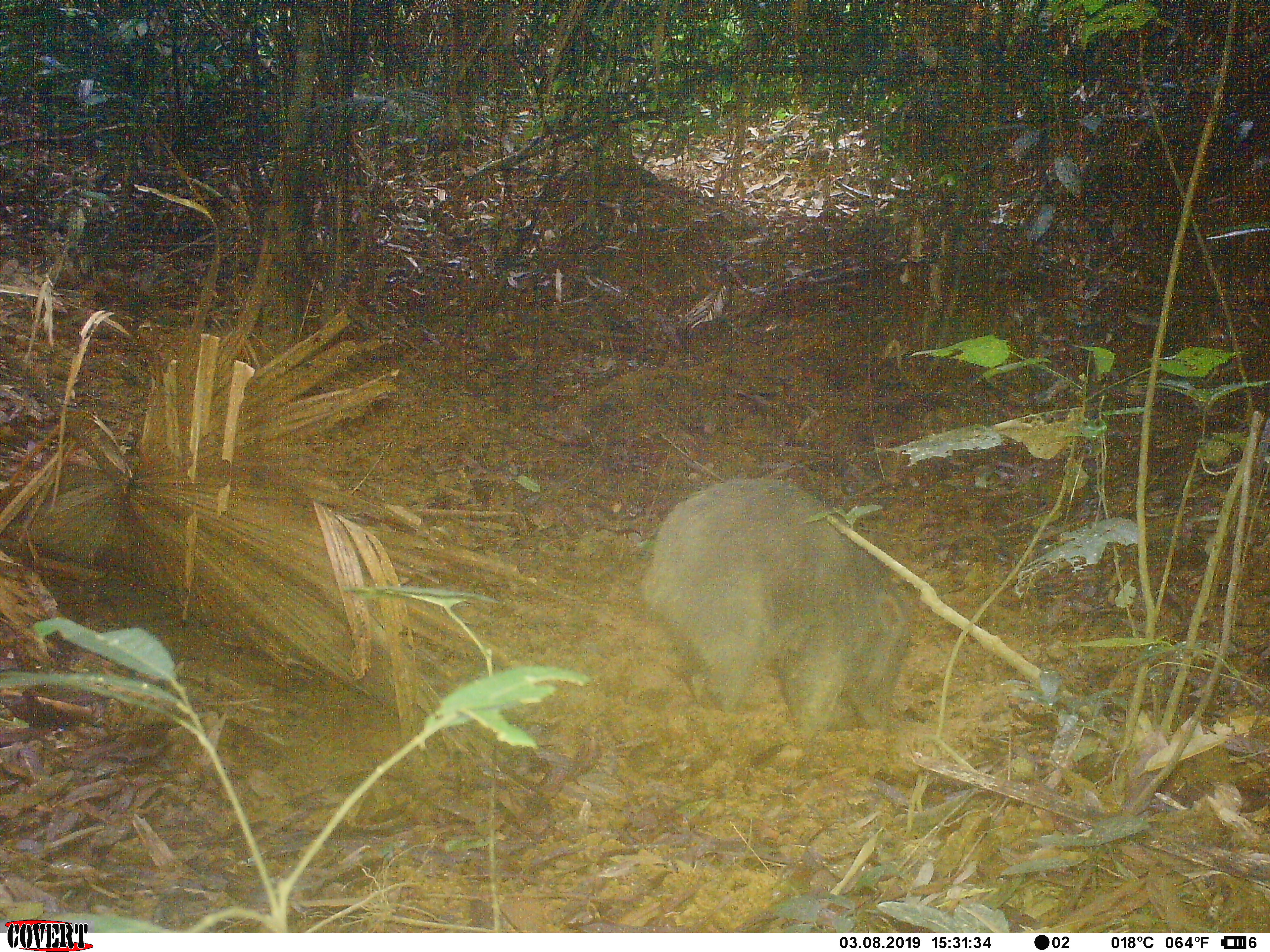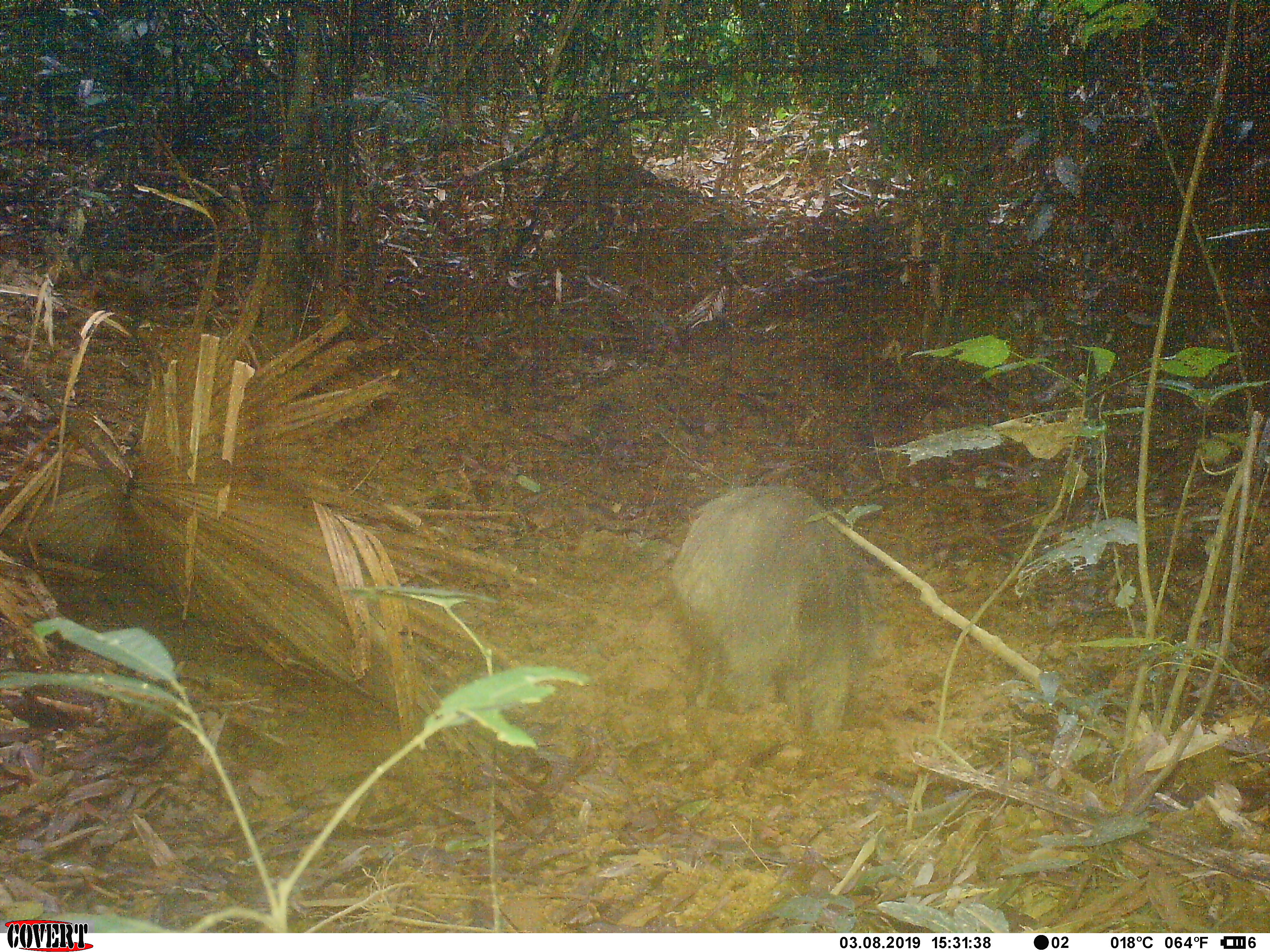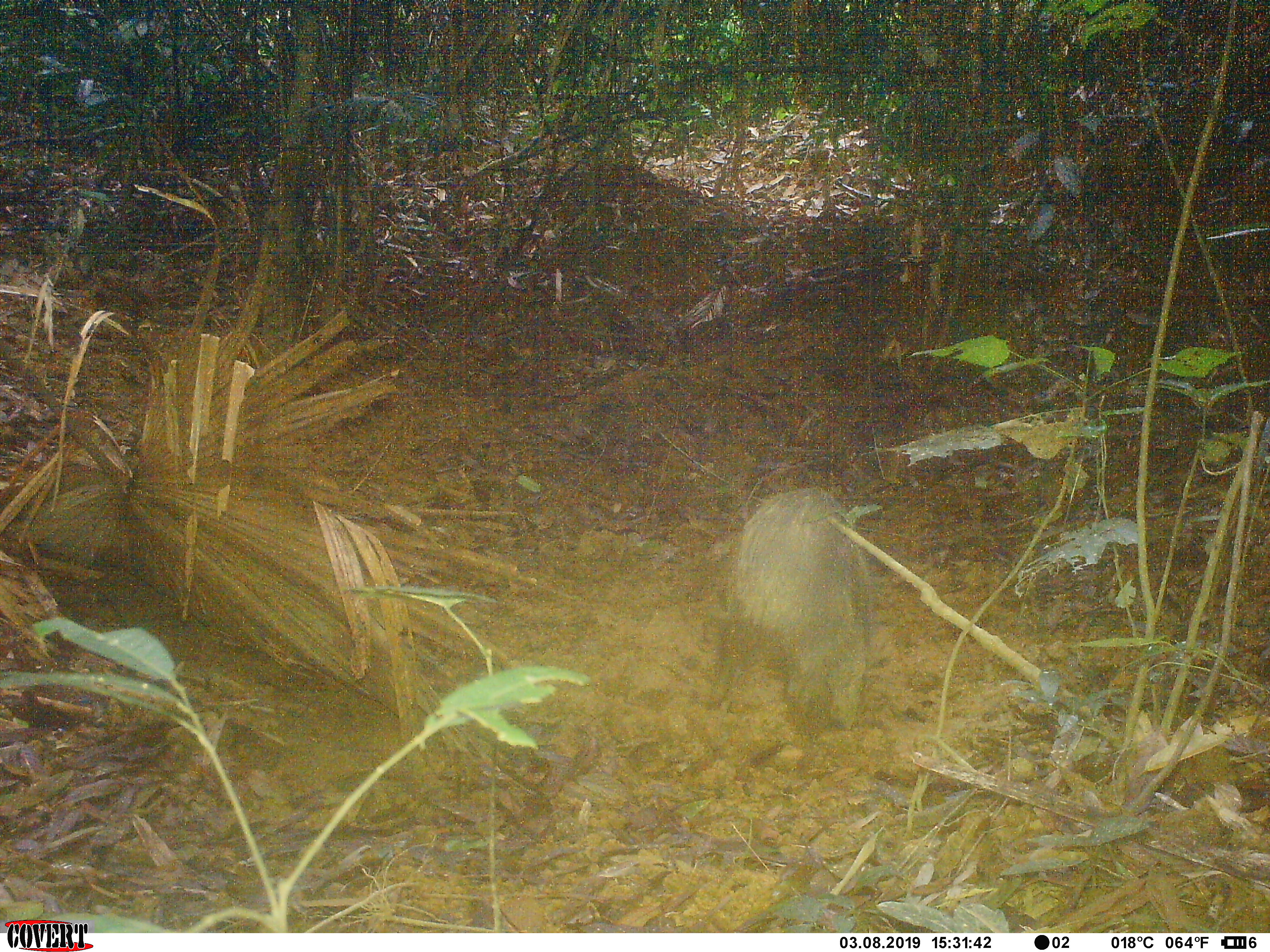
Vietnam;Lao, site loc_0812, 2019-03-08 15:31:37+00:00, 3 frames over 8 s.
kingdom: Animalia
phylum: Chordata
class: Mammalia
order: Artiodactyla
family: Suidae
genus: Sus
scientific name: Sus scrofa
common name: eurasian wild pig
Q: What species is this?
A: Eurasian wild pig (Sus scrofa).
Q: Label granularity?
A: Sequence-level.